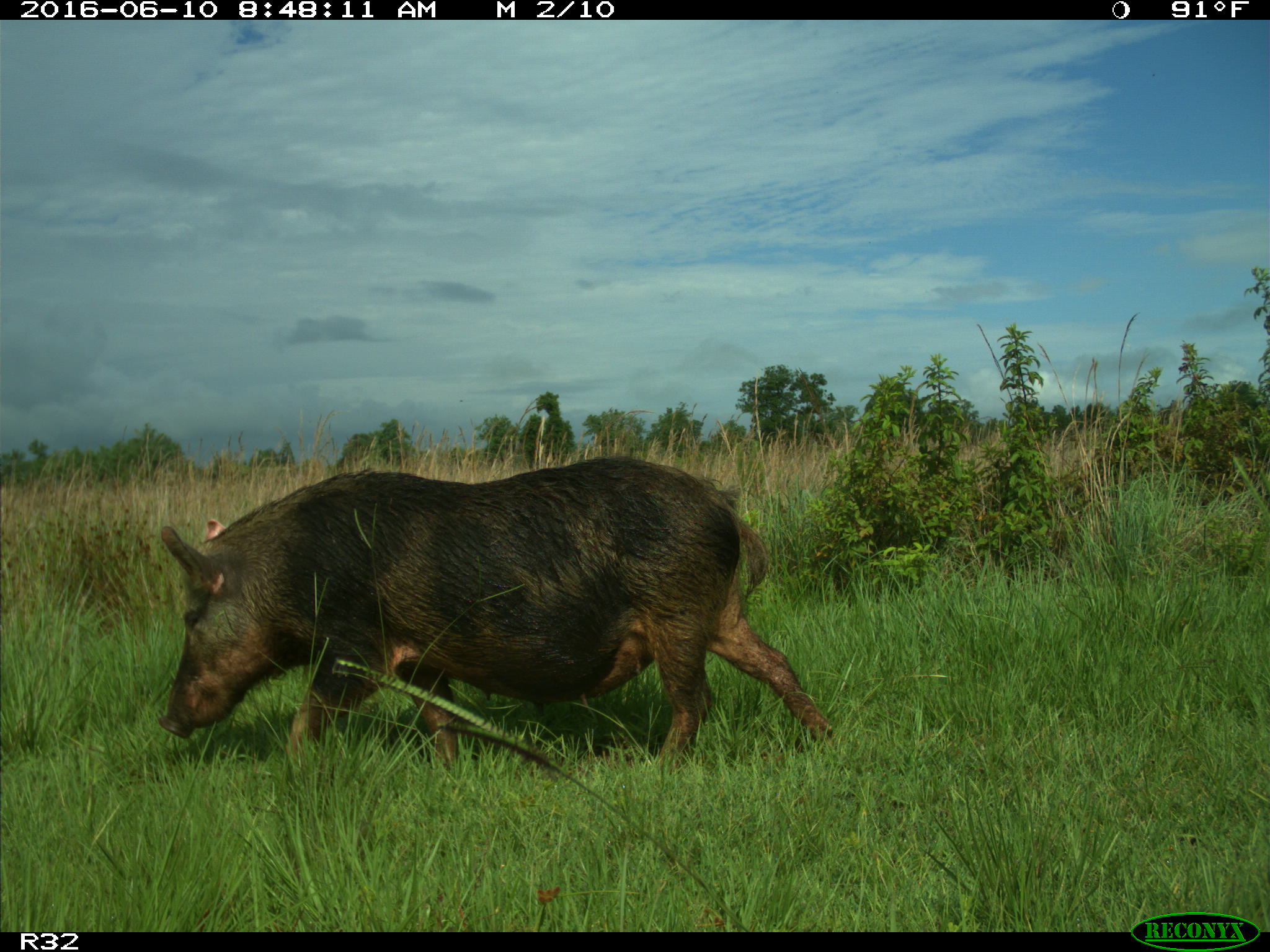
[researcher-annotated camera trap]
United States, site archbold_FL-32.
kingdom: Animalia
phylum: Chordata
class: Mammalia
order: Artiodactyla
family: Suidae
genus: Sus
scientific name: Sus scrofa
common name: wild boar